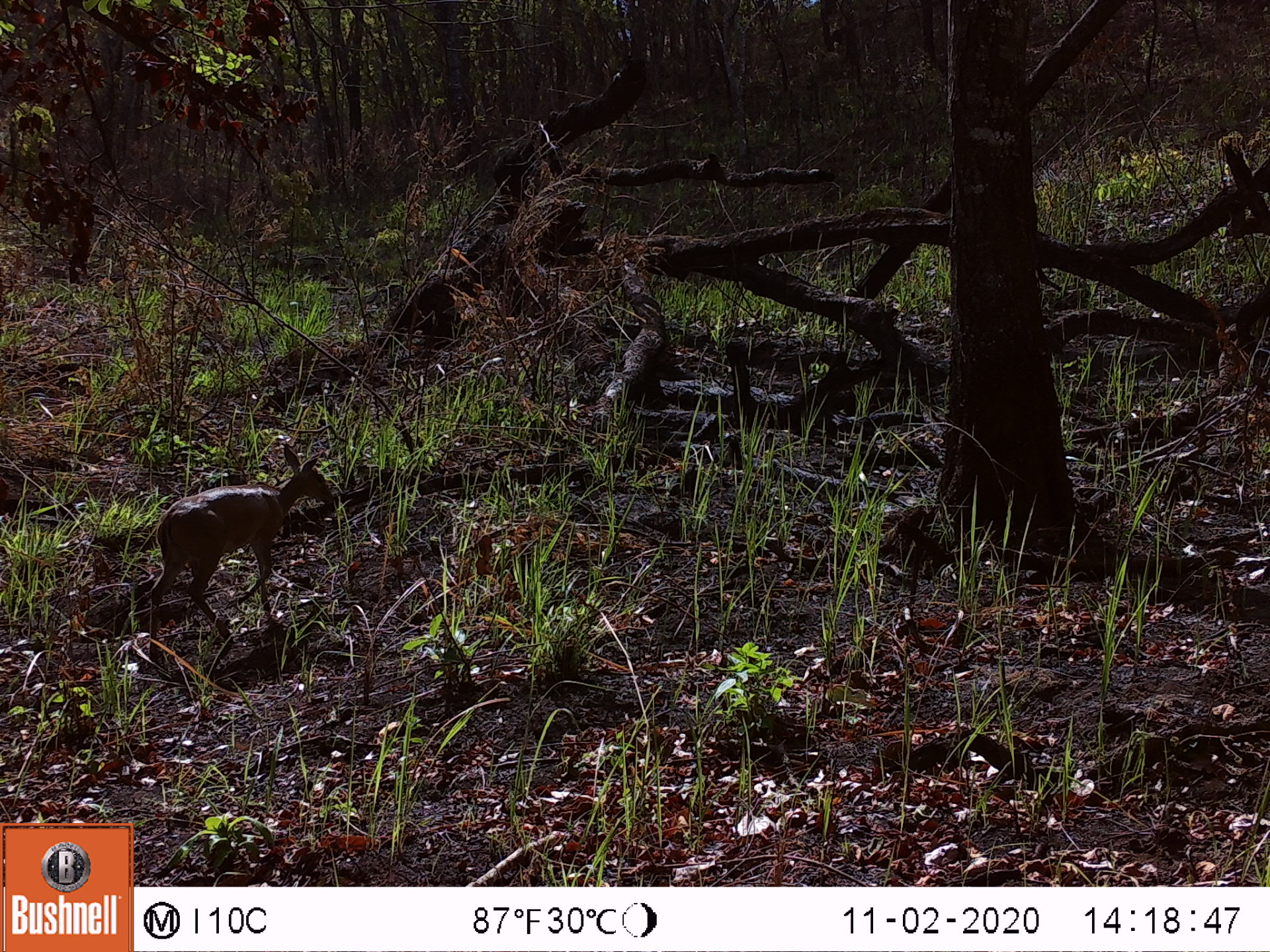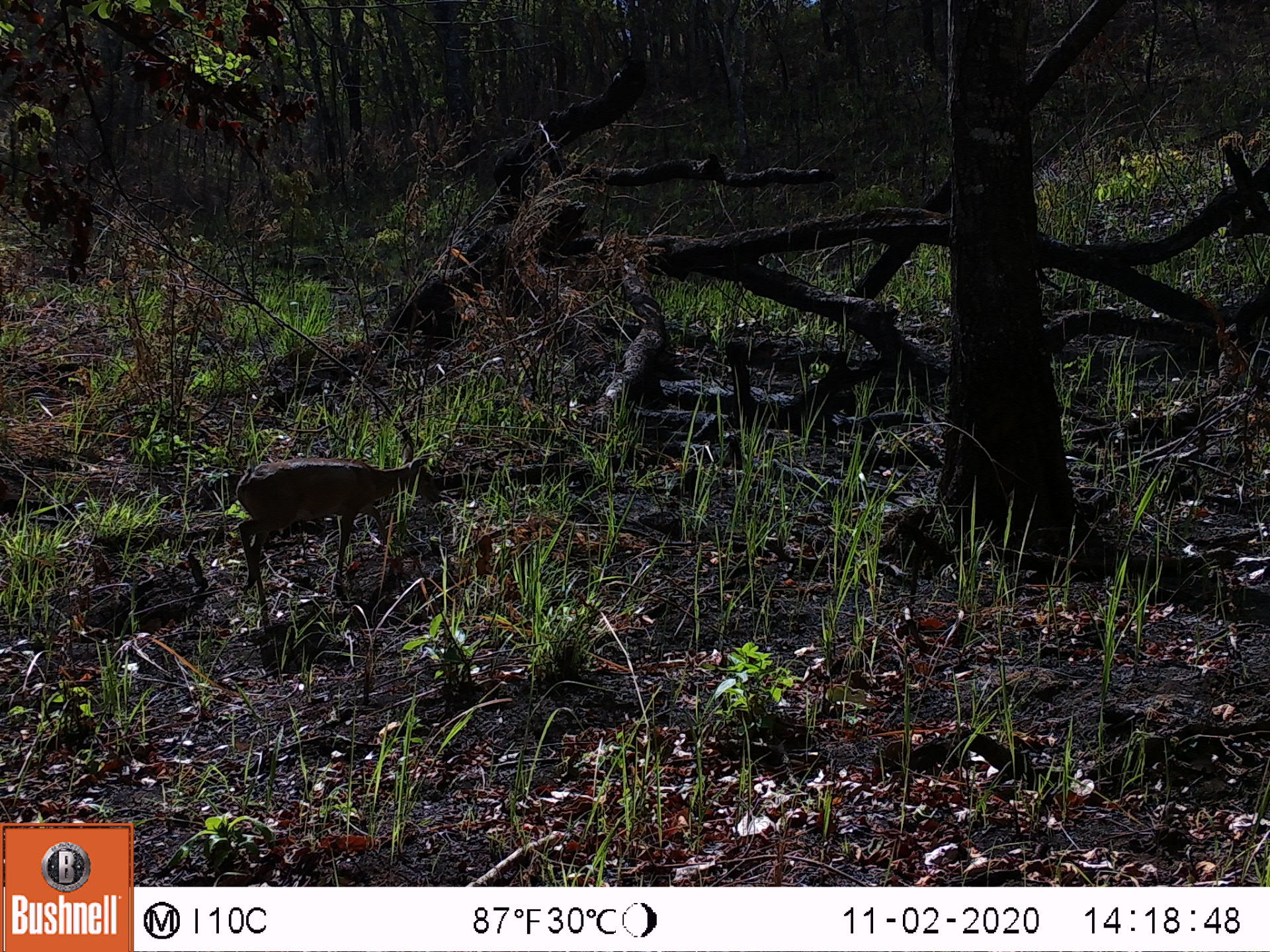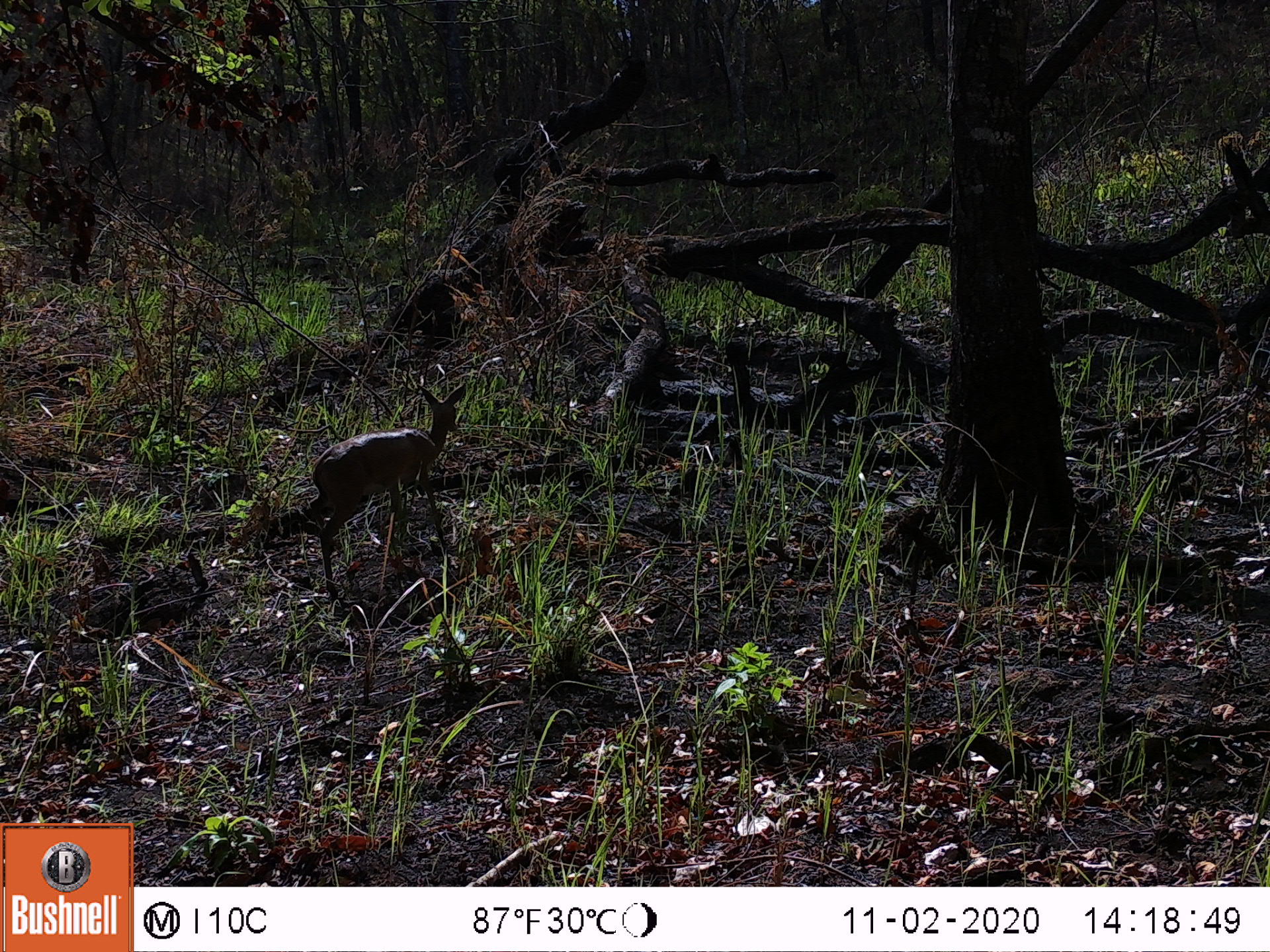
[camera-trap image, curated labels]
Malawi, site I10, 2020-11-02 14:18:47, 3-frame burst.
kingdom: Animalia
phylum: Chordata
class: Mammalia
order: Artiodactyla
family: Bovidae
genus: Sylvicapra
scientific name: Sylvicapra grimmia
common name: common duiker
Common duiker (Sylvicapra grimmia), count 1.